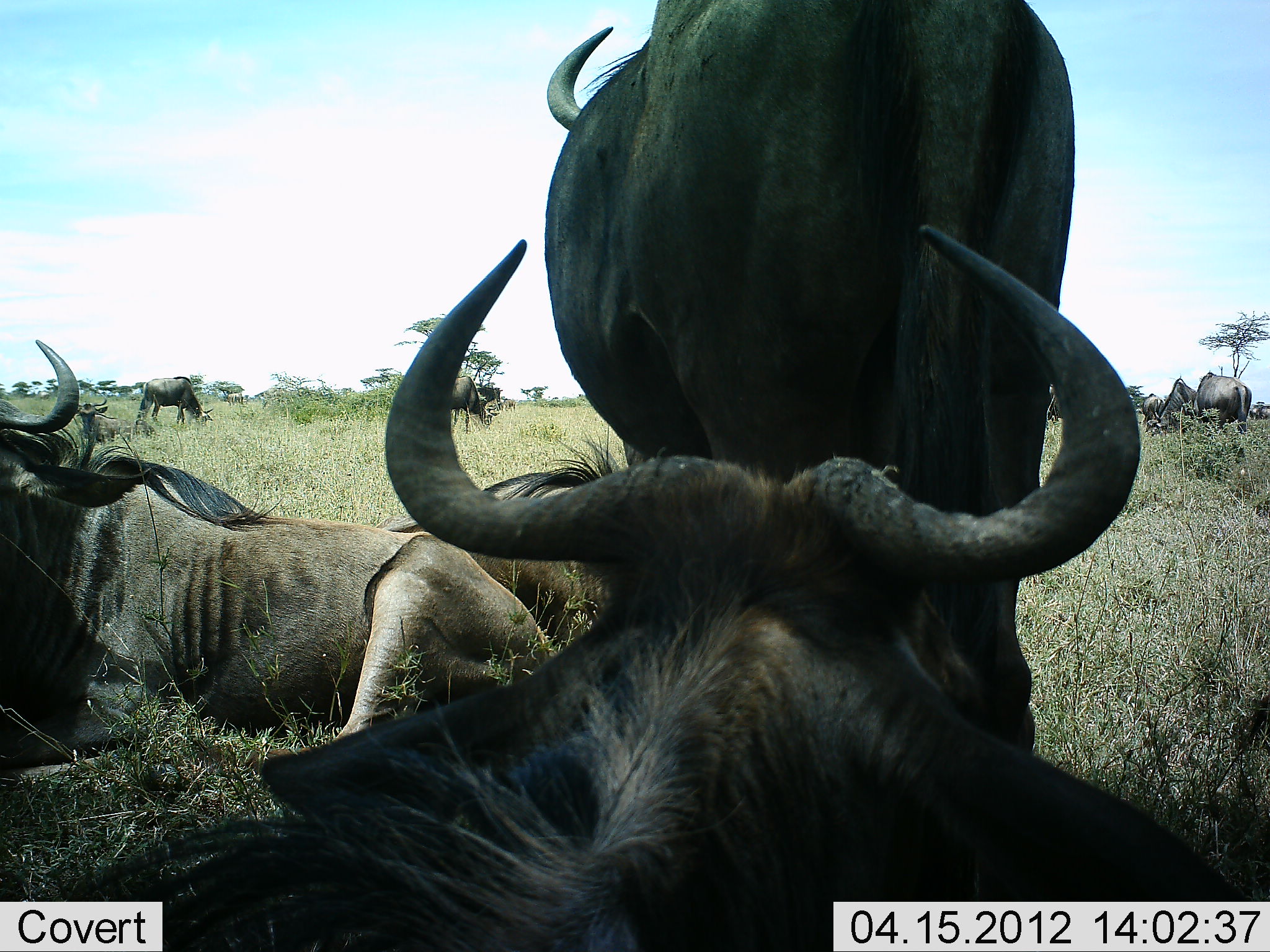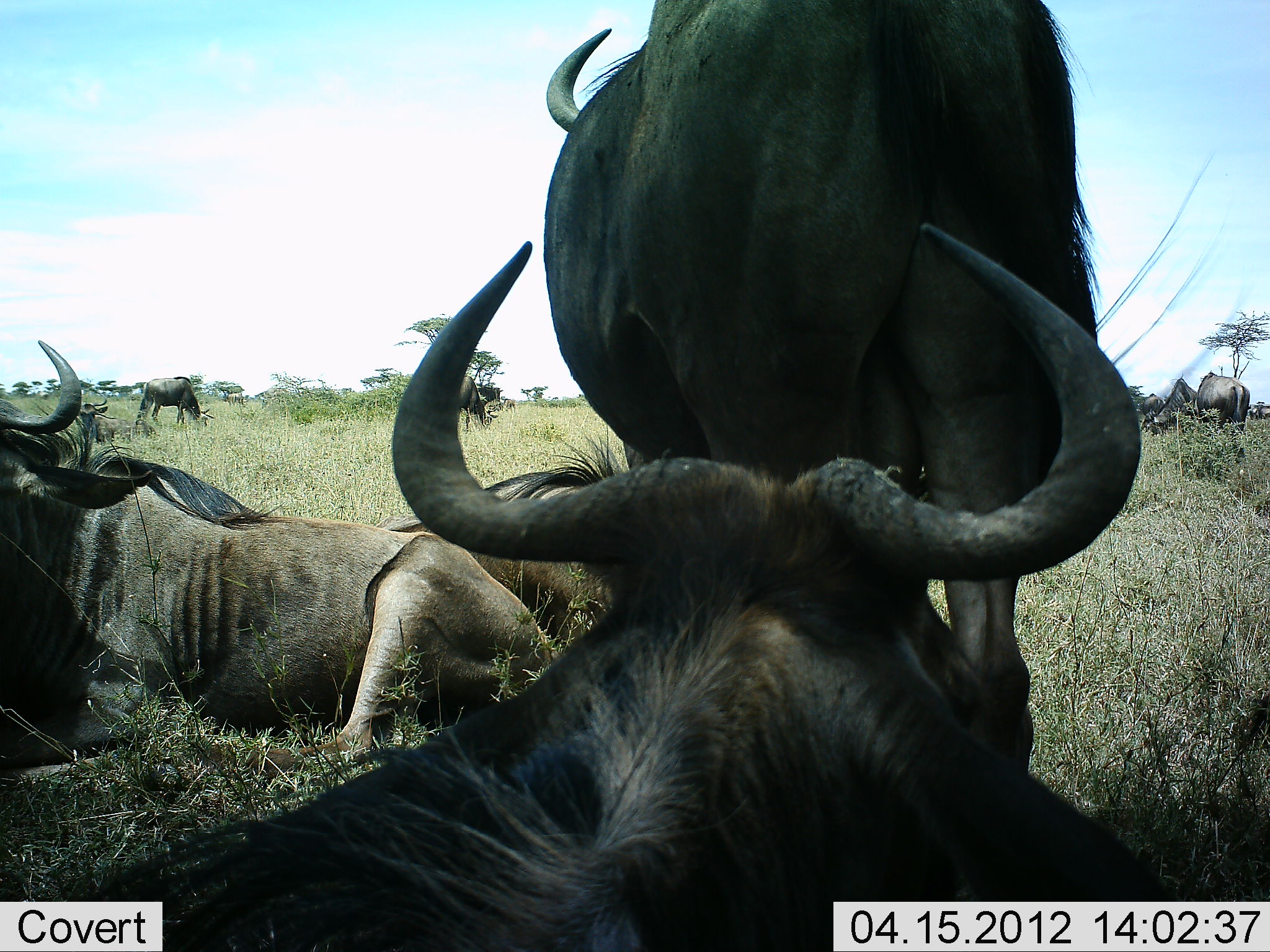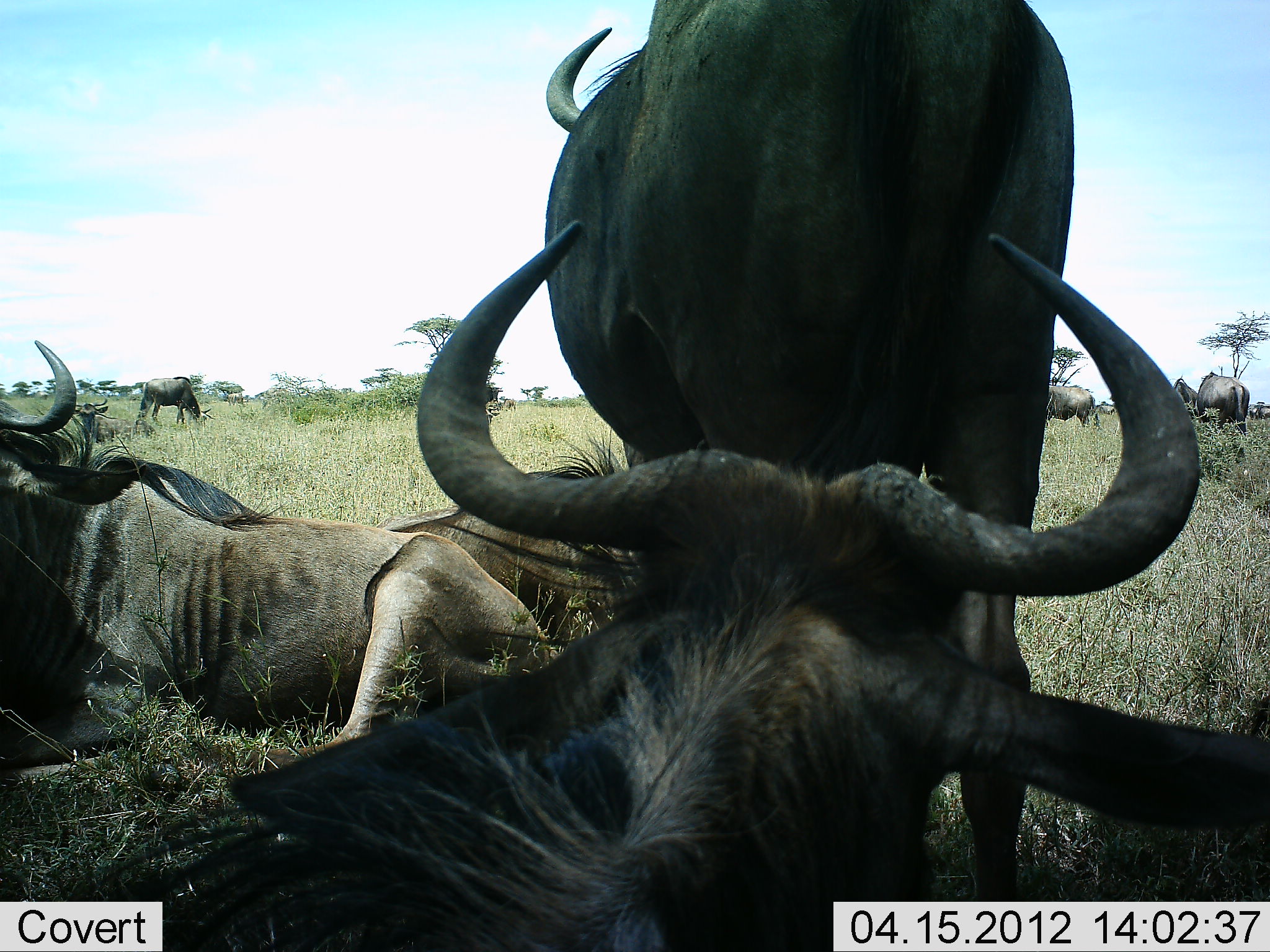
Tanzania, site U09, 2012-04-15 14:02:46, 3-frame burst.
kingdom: Animalia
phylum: Chordata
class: Mammalia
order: Artiodactyla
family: Bovidae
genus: Connochaetes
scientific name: Connochaetes taurinus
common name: blue wildebeest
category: wildebeest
Wildebeest (blue wildebeest) (Connochaetes taurinus), count 9. Behavior (volunteer vote fractions): standing 61%, resting 94%, moving 6%, interacting 0%. Young present (vote fraction): 0%. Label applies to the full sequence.